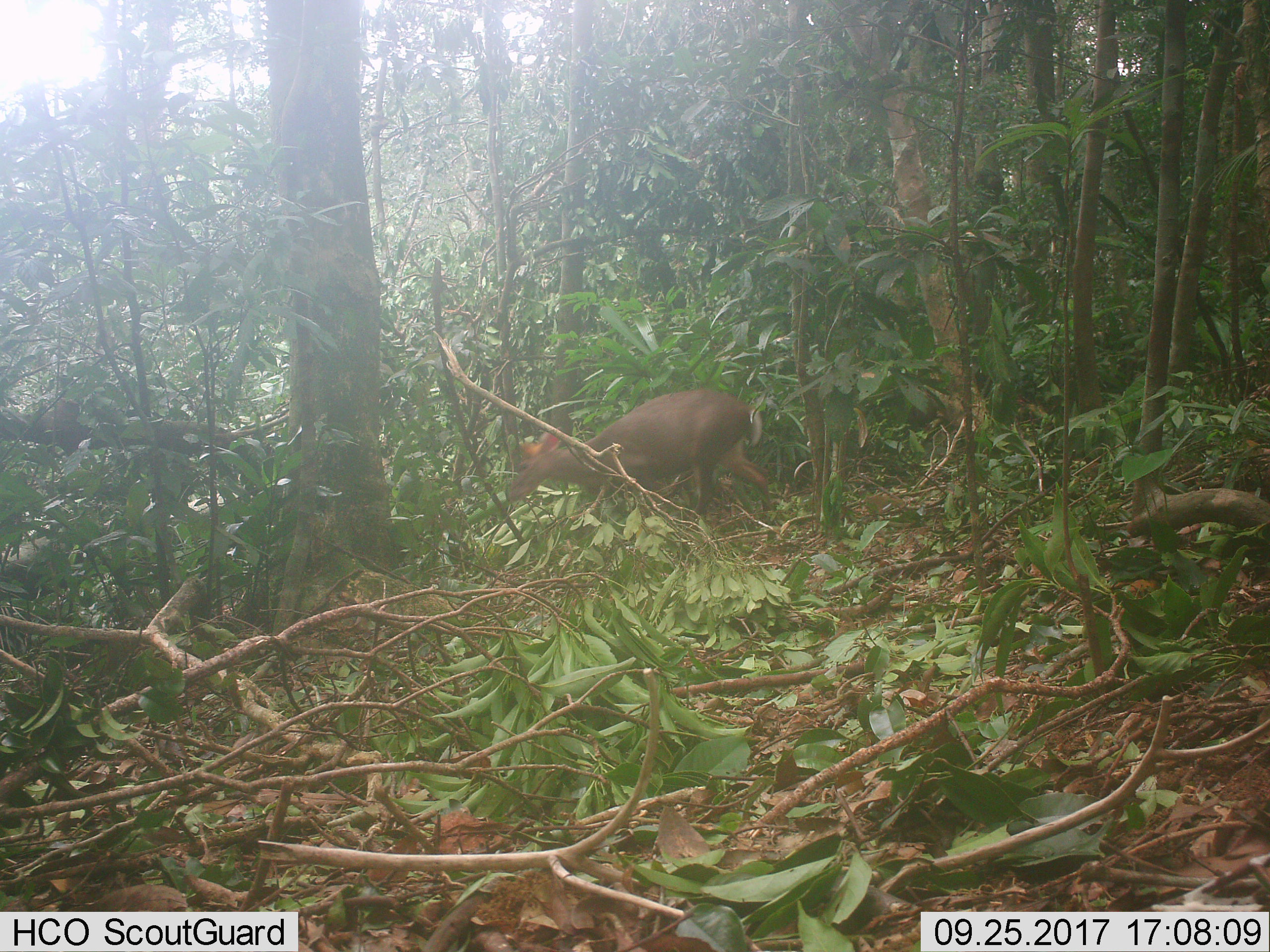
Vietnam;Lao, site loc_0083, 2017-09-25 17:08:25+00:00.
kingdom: Animalia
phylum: Chordata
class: Mammalia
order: Artiodactyla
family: Cervidae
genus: Muntiacus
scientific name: Muntiacus rooseveltorum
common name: roosevelt's muntjac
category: roosevelts muntjac group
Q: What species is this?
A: Roosevelts muntjac group (roosevelt's muntjac) (Muntiacus rooseveltorum).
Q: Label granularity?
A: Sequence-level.